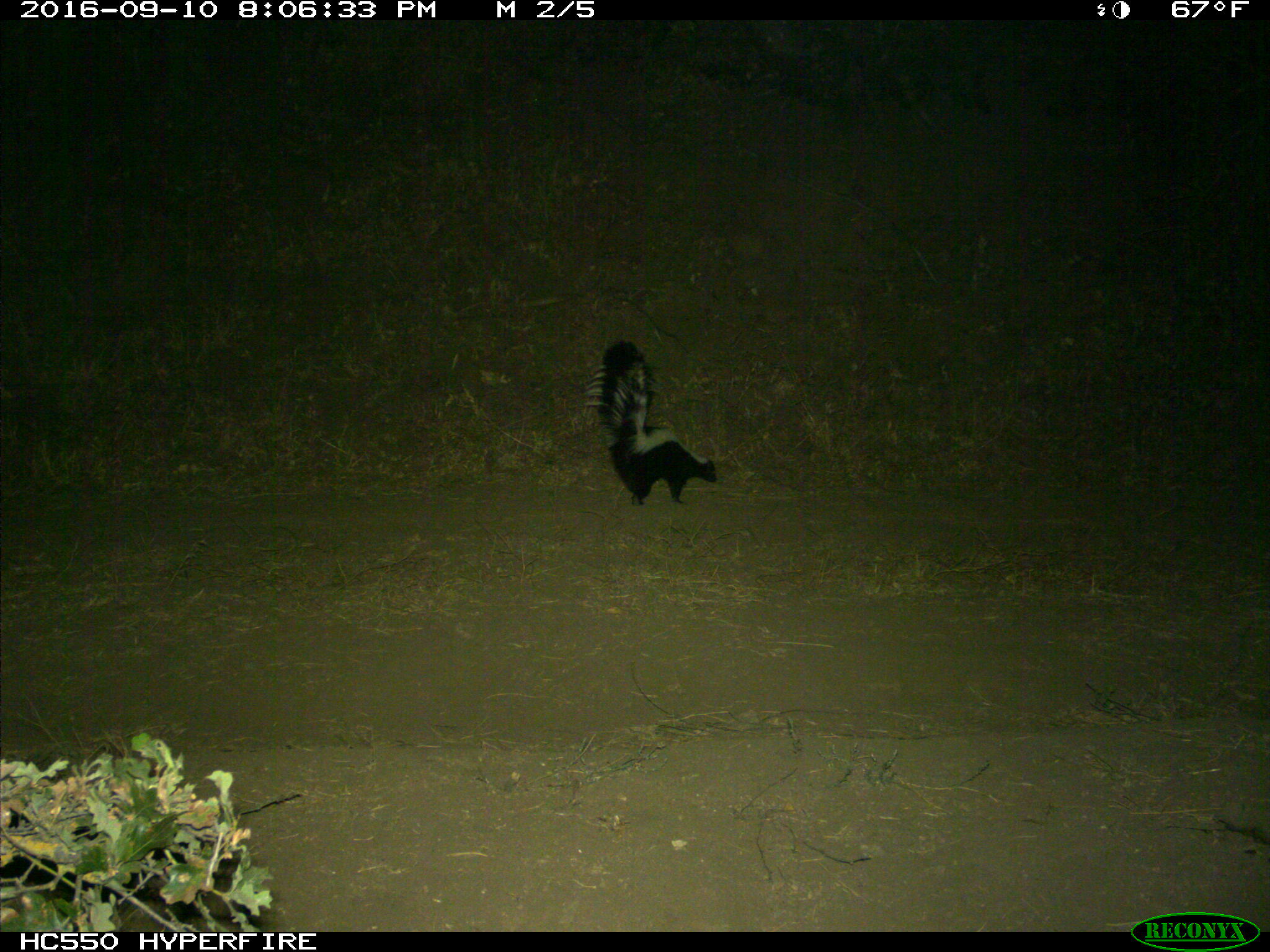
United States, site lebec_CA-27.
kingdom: Animalia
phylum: Chordata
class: Mammalia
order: Carnivora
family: Mephitidae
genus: Mephitis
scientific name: Mephitis mephitis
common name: striped skunk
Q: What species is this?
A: Mephitis mephitis (striped skunk).